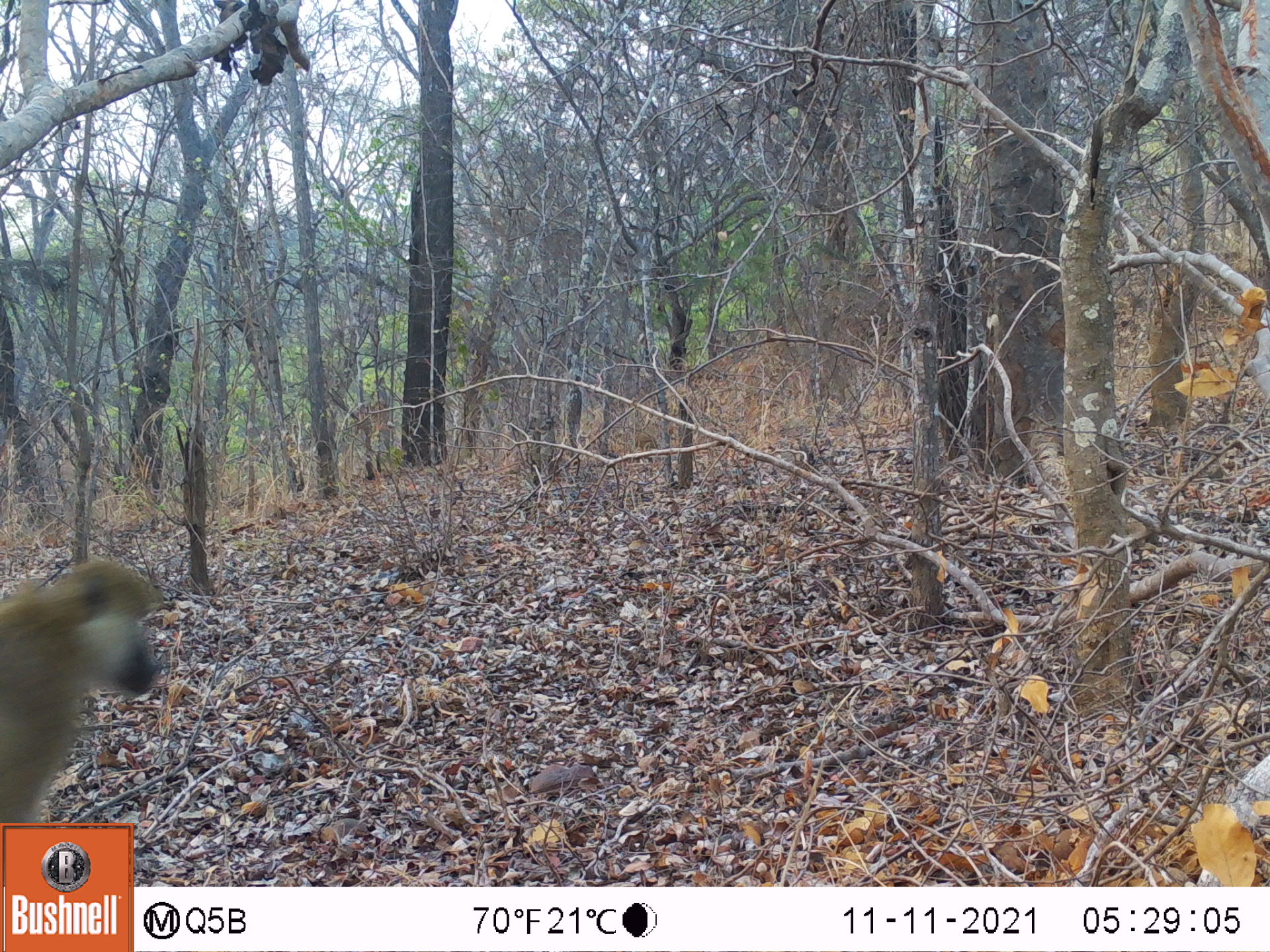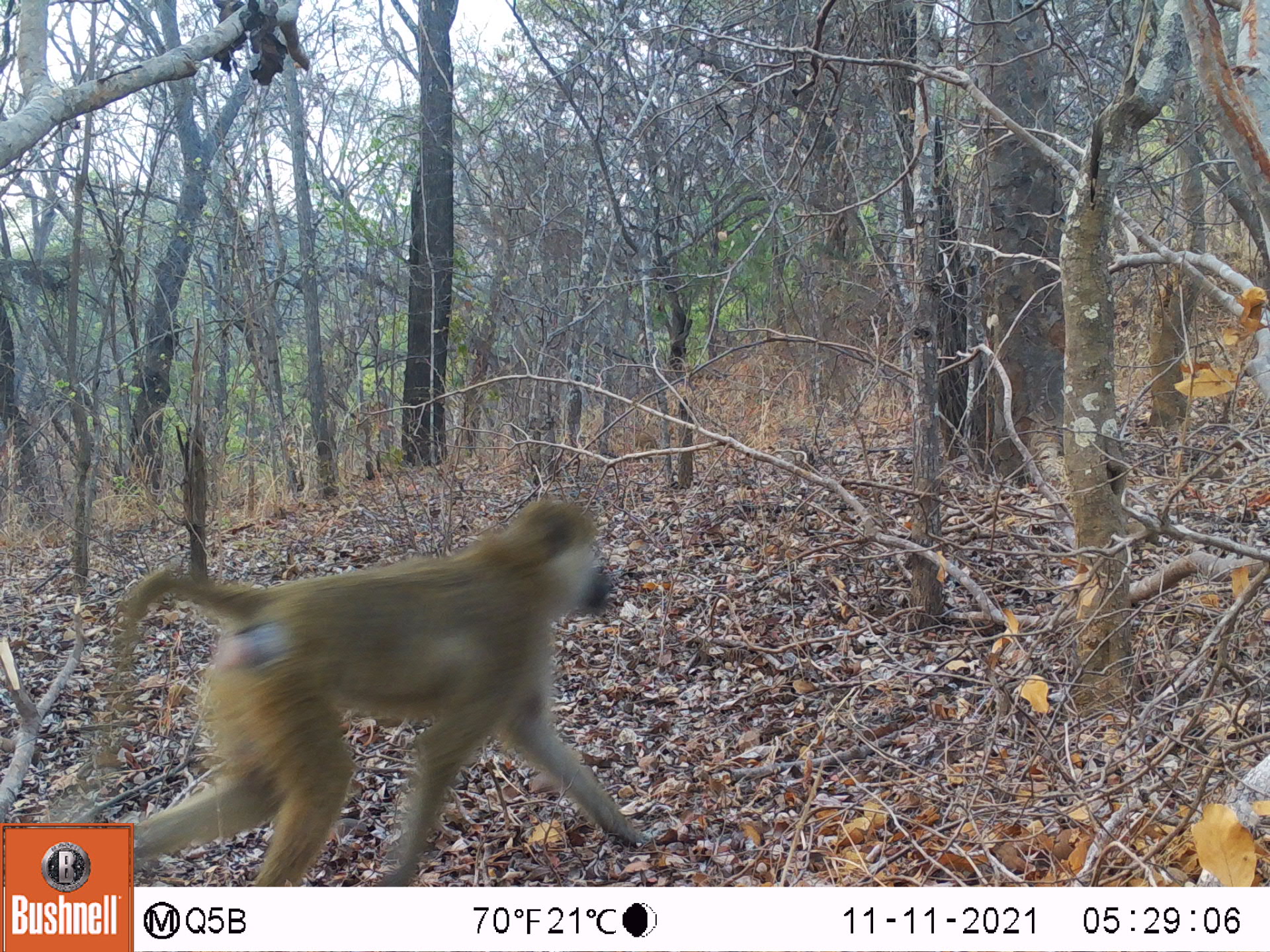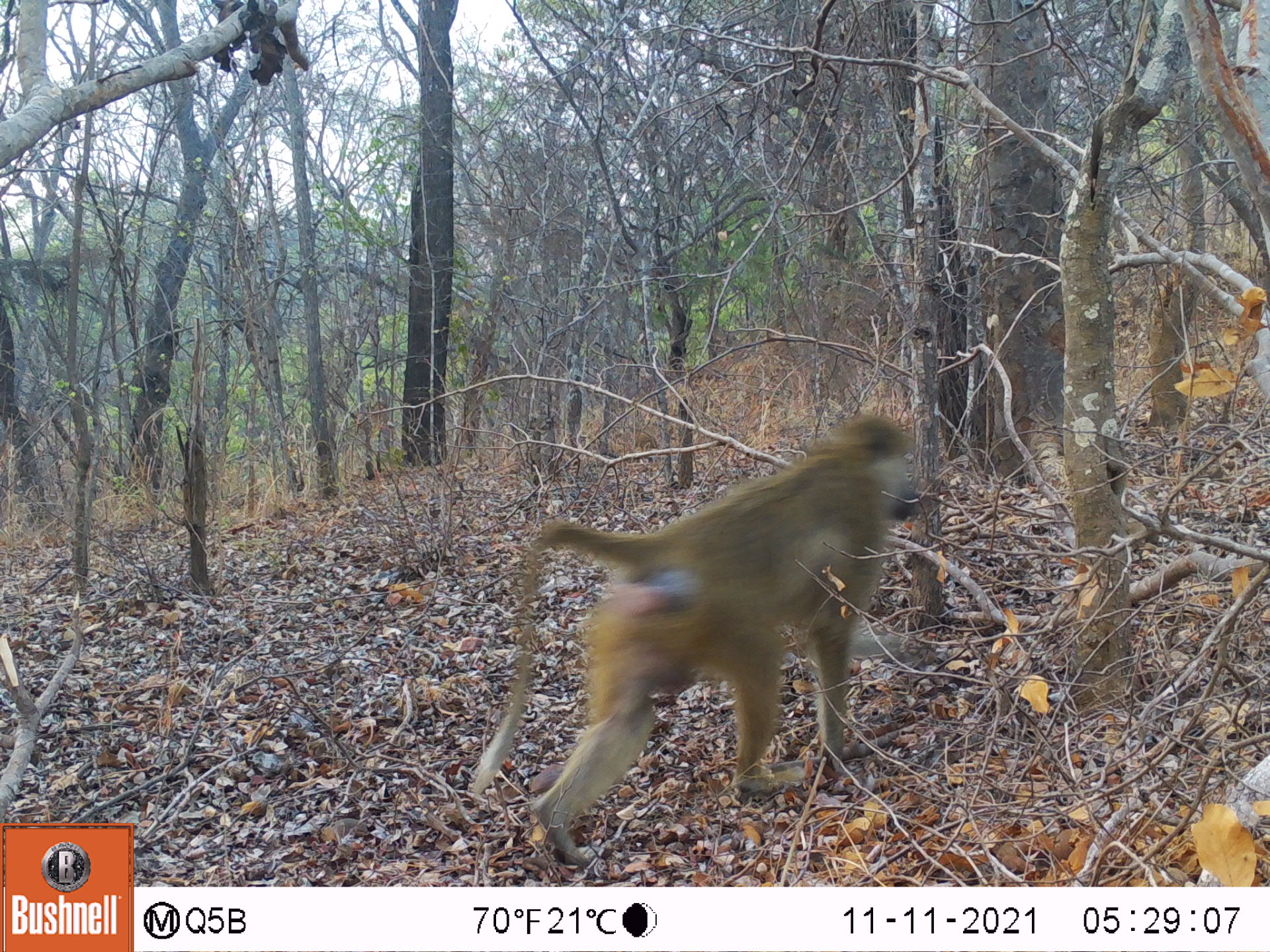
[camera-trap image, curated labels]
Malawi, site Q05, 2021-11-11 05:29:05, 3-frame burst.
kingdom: Animalia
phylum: Chordata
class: Mammalia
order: Primates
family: Cercopithecidae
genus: Papio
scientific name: Papio cynocephalus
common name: yellow baboon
Yellow baboon (Papio cynocephalus), count 1.